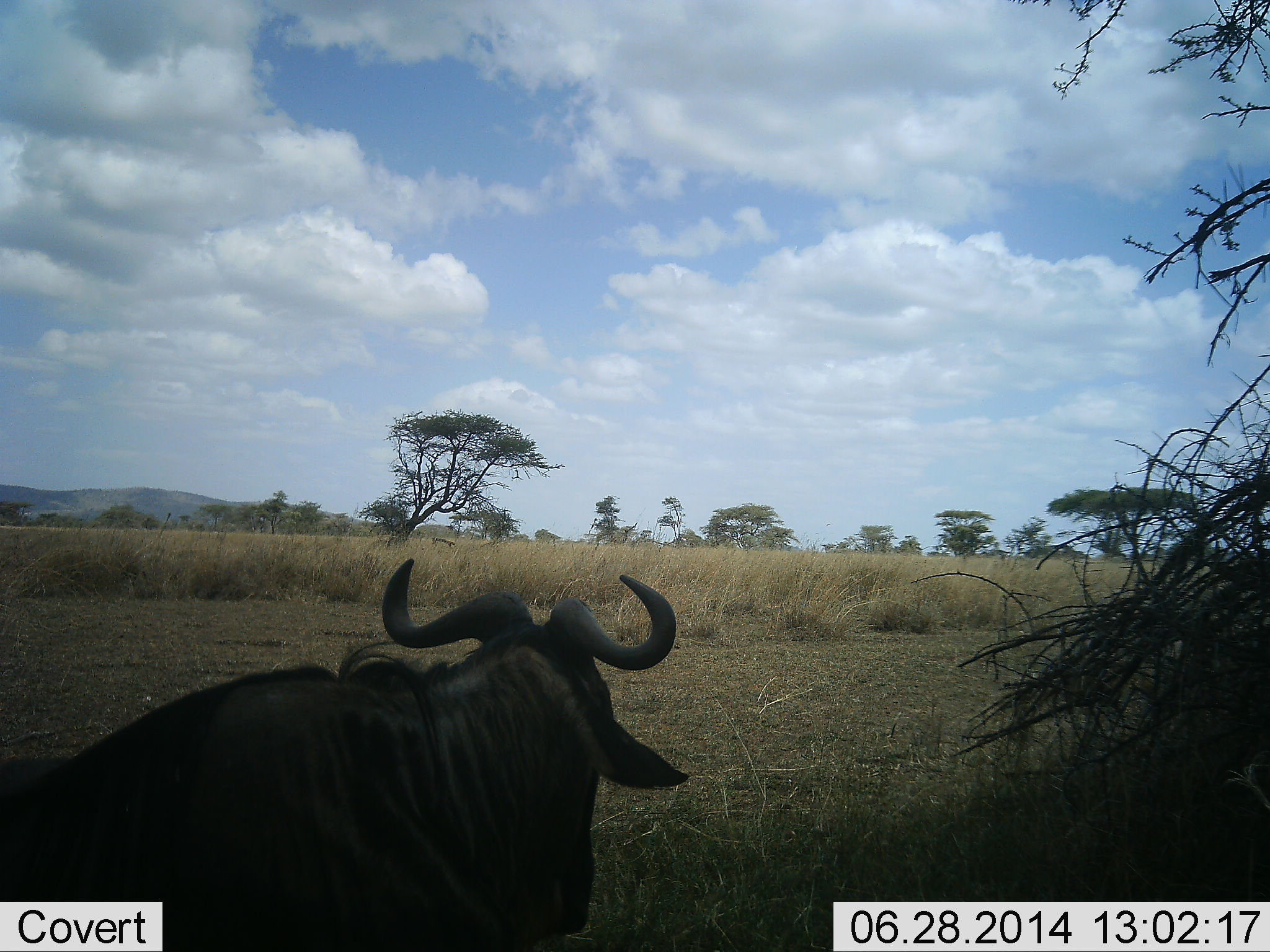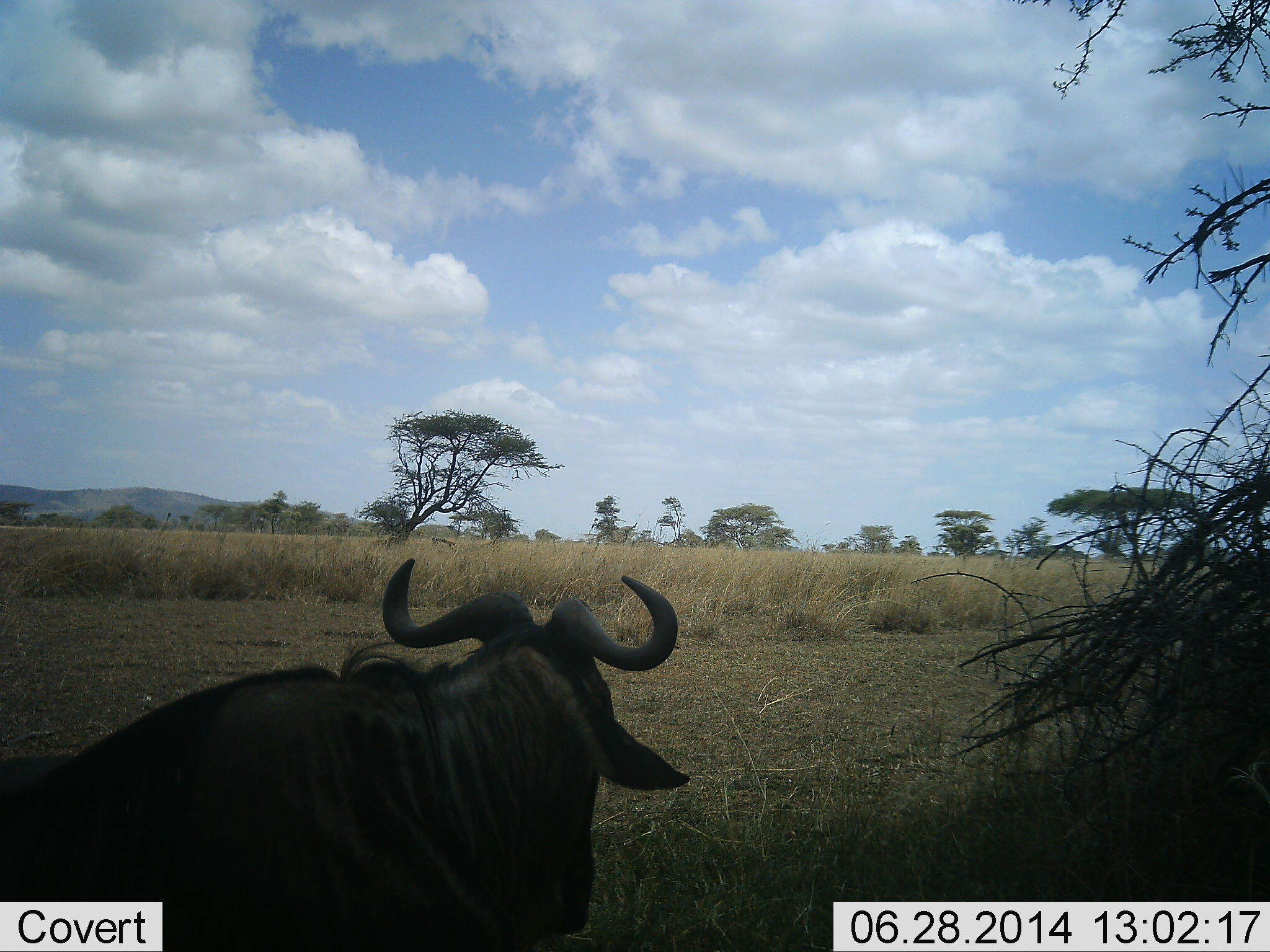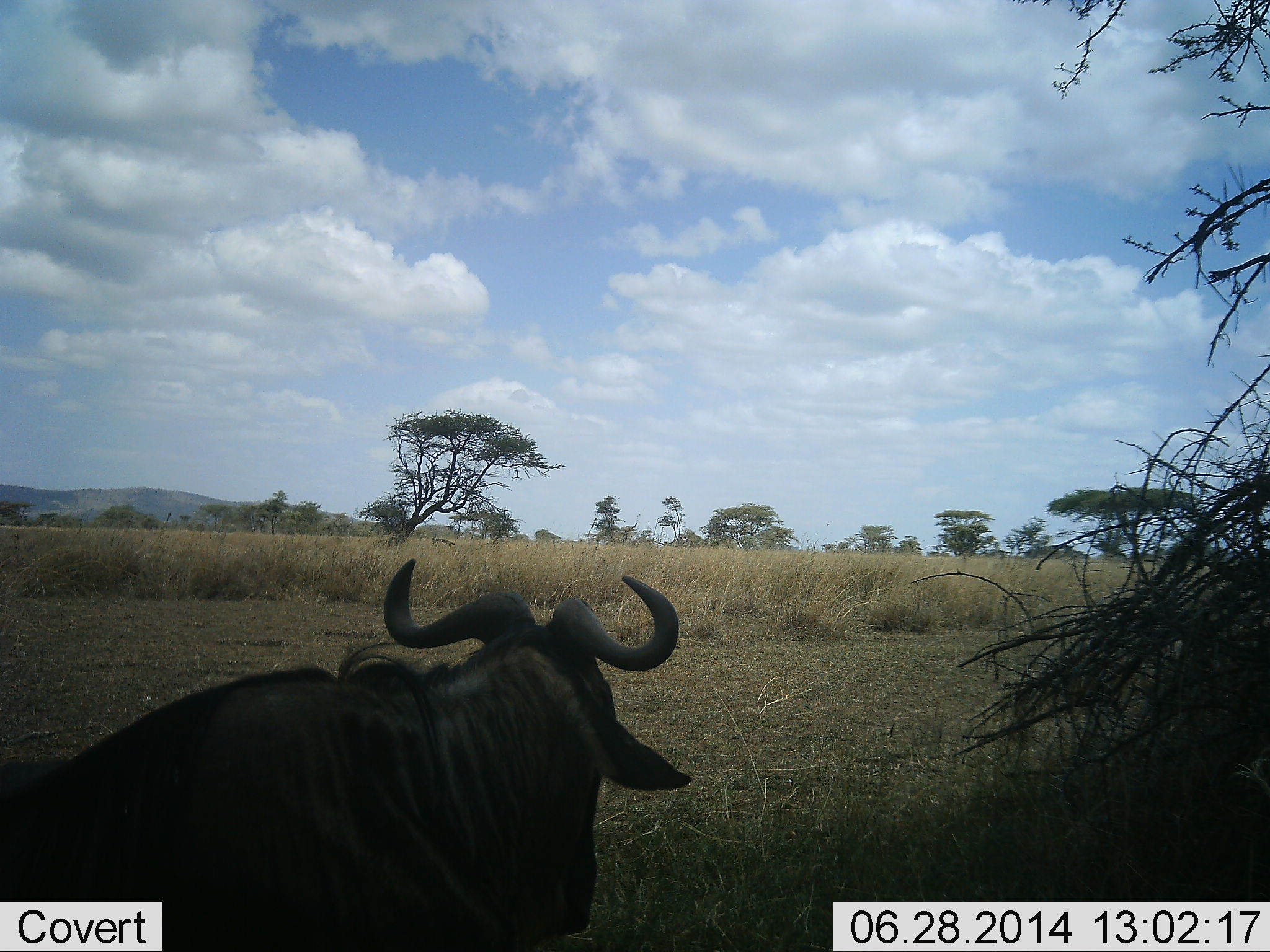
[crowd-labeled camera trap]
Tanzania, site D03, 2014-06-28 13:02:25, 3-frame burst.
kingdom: Animalia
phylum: Chordata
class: Mammalia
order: Artiodactyla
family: Bovidae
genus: Connochaetes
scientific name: Connochaetes taurinus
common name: blue wildebeest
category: wildebeest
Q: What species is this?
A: Wildebeest (blue wildebeest) (Connochaetes taurinus).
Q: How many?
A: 1.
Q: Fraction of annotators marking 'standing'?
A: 60%.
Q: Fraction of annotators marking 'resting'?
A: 30%.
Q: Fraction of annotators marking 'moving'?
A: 10%.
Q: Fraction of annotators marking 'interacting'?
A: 0%.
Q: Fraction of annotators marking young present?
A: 0%.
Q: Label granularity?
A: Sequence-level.